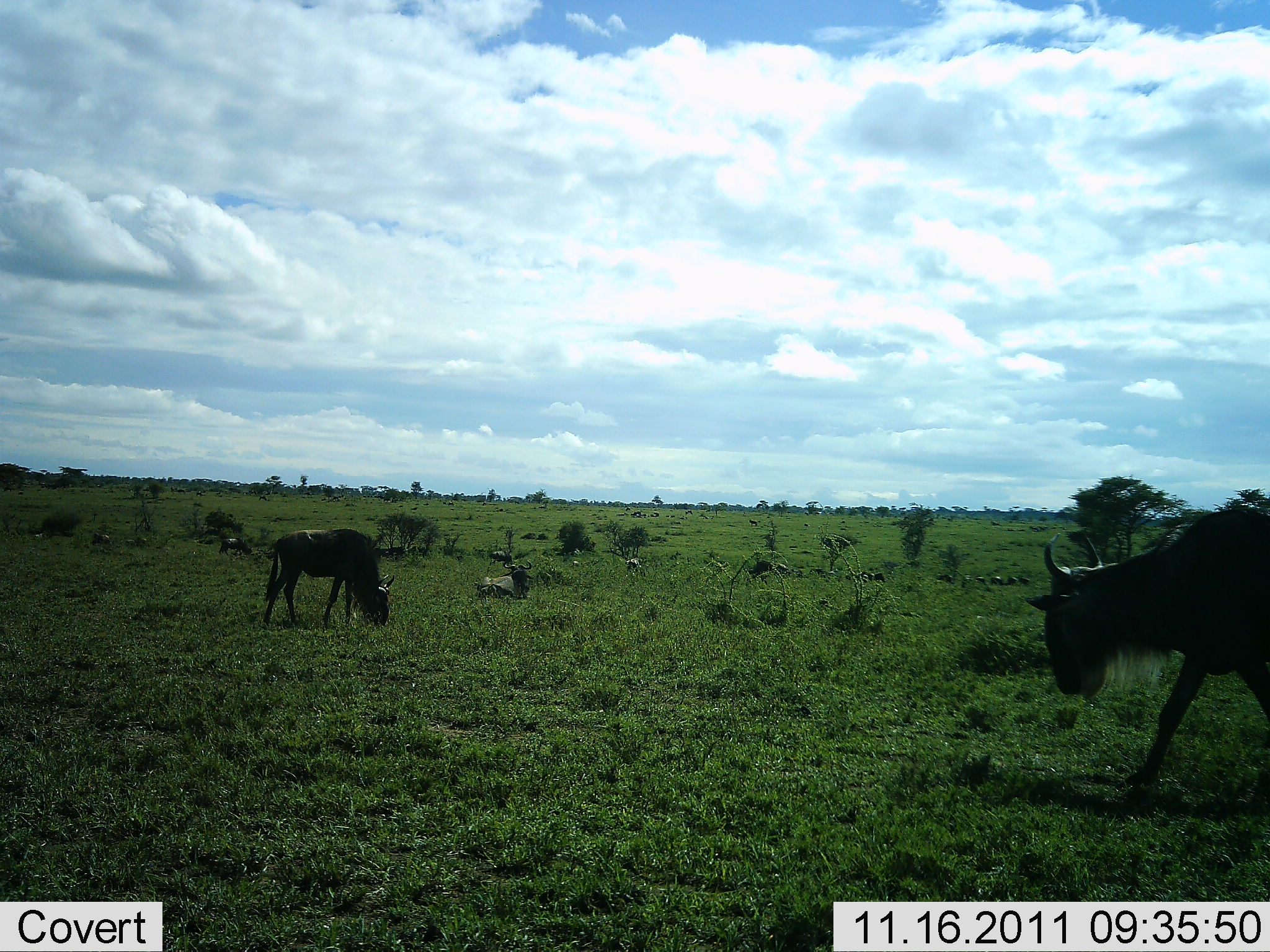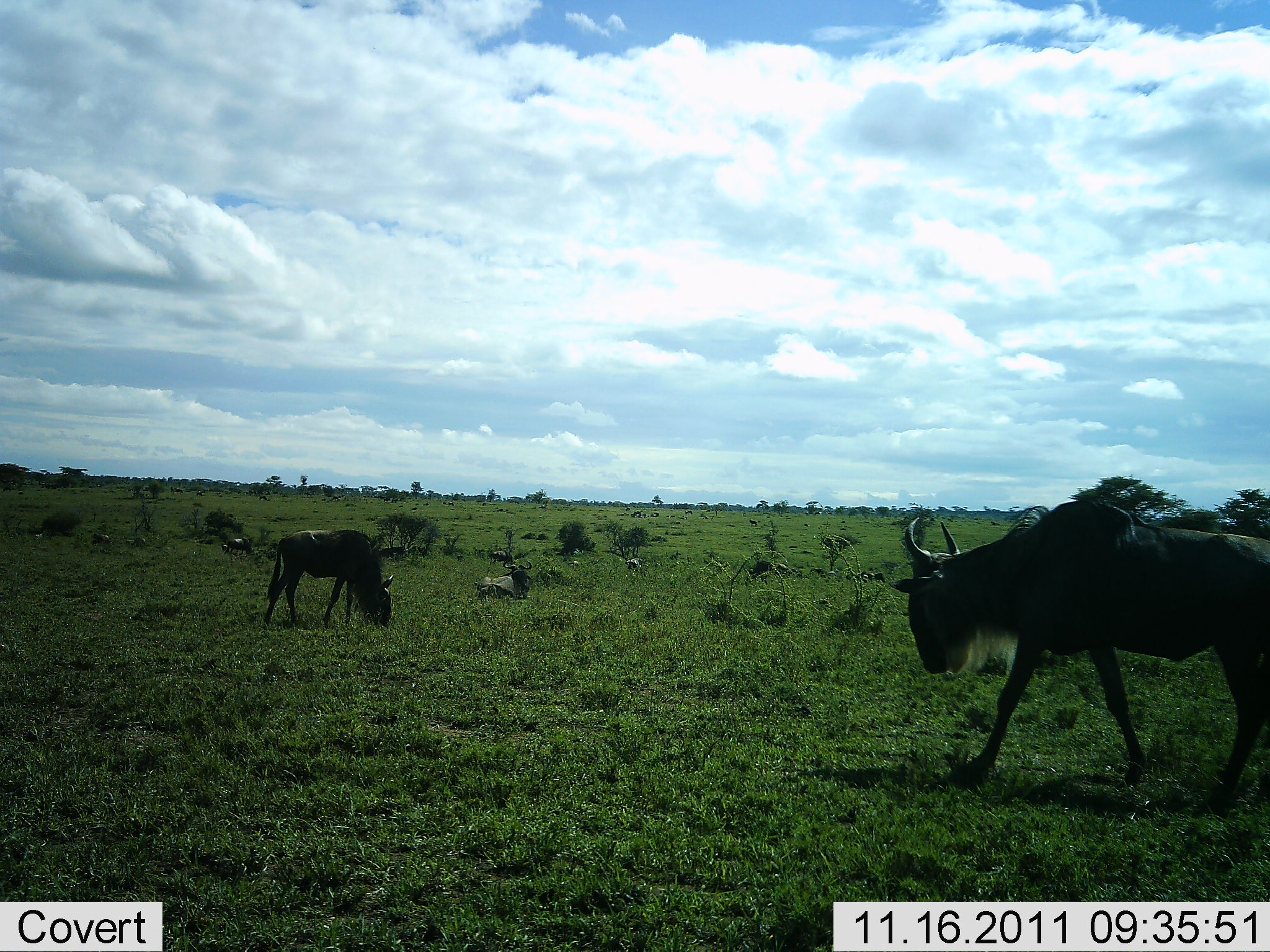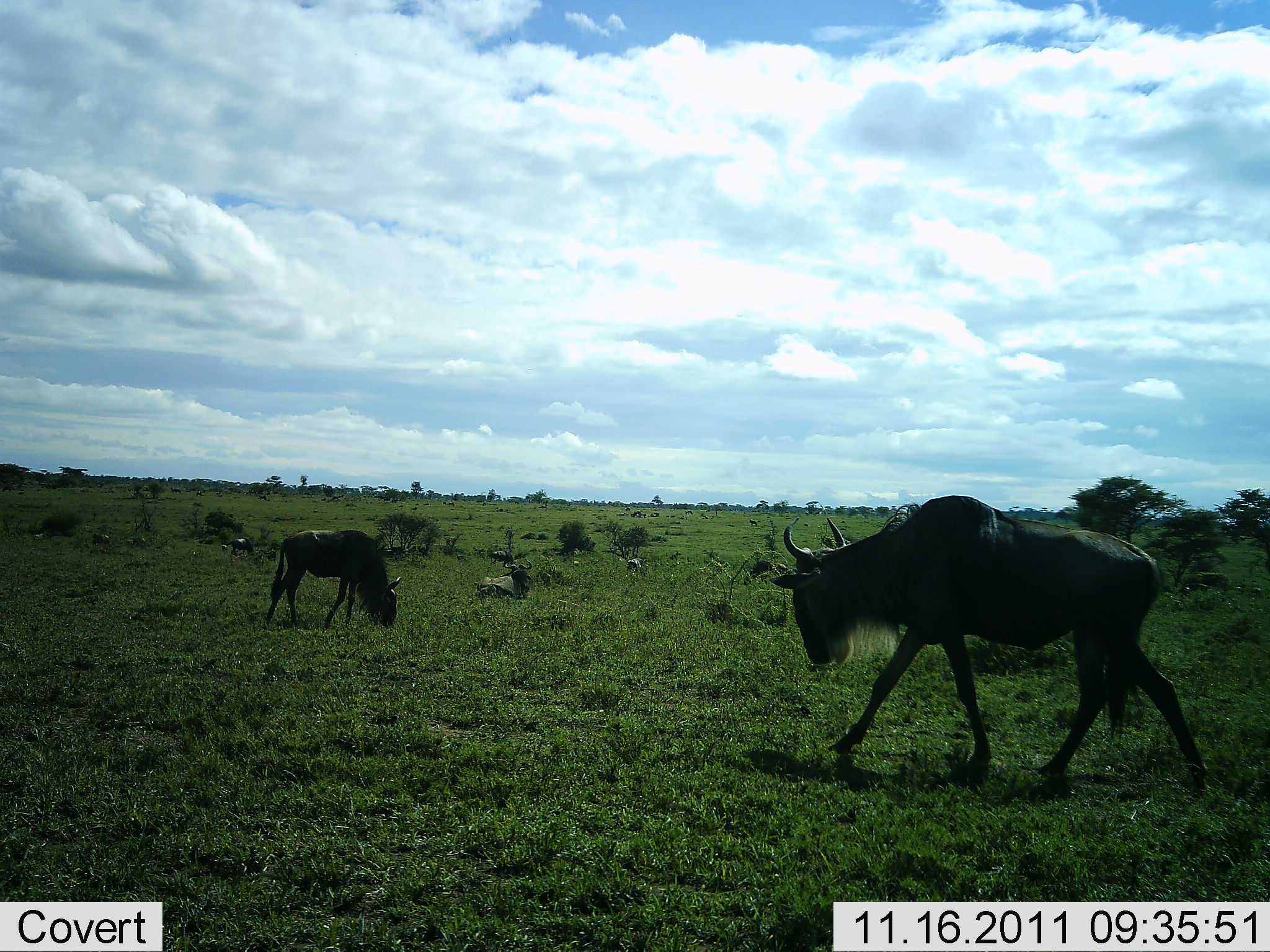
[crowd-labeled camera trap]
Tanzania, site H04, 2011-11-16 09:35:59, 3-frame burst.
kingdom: Animalia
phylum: Chordata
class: Mammalia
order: Artiodactyla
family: Bovidae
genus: Connochaetes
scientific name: Connochaetes taurinus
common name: blue wildebeest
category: wildebeest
Wildebeest (blue wildebeest) (Connochaetes taurinus), count 3. Behavior (volunteer vote fractions): standing 50%, resting 36%, moving 79%, interacting 0%. Young present (vote fraction): 0%. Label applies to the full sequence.